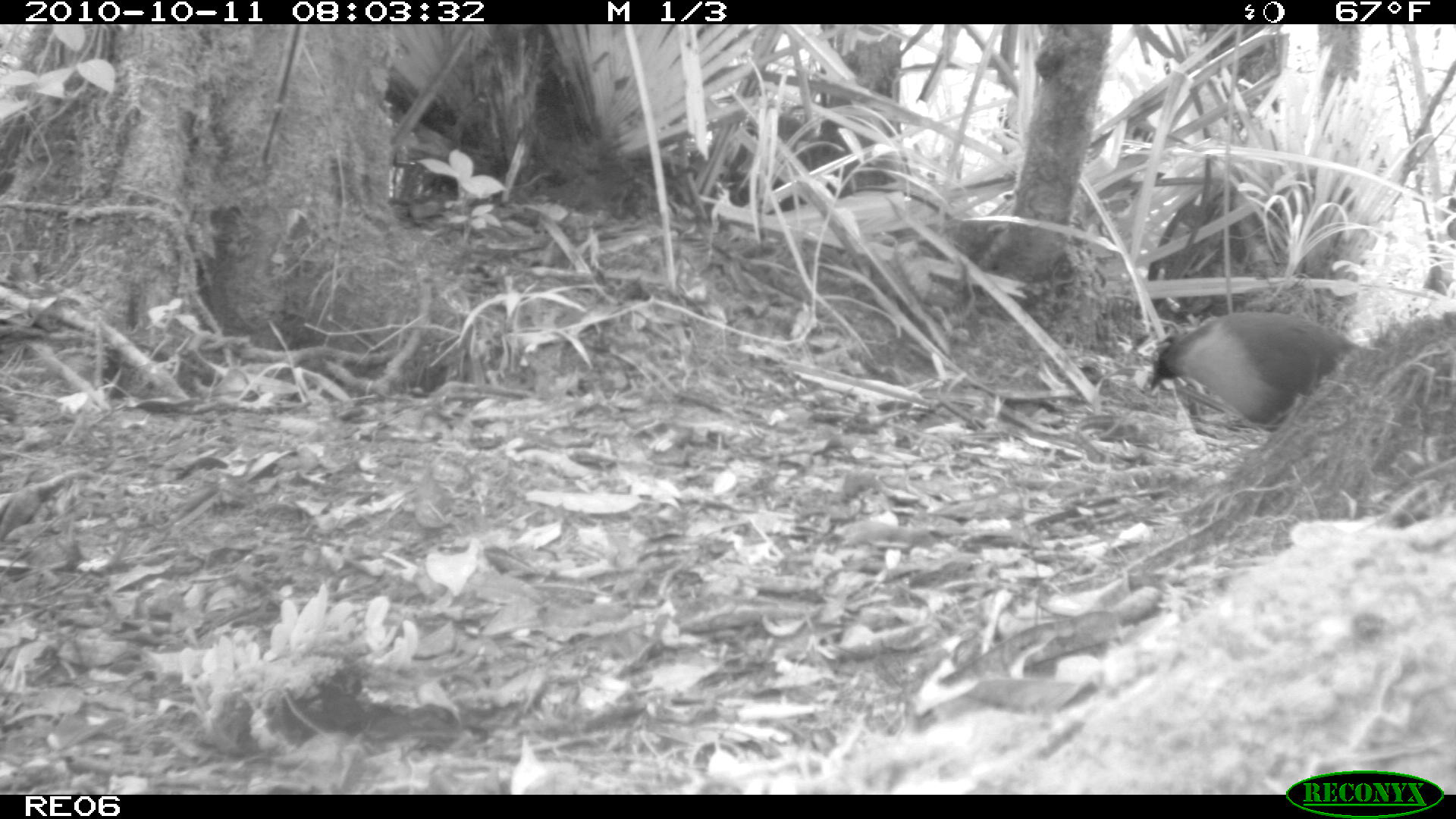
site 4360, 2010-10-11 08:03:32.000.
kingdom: Animalia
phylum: Chordata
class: Aves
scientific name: Aves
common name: bird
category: unknown bird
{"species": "unknown bird (bird) (Aves)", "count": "1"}